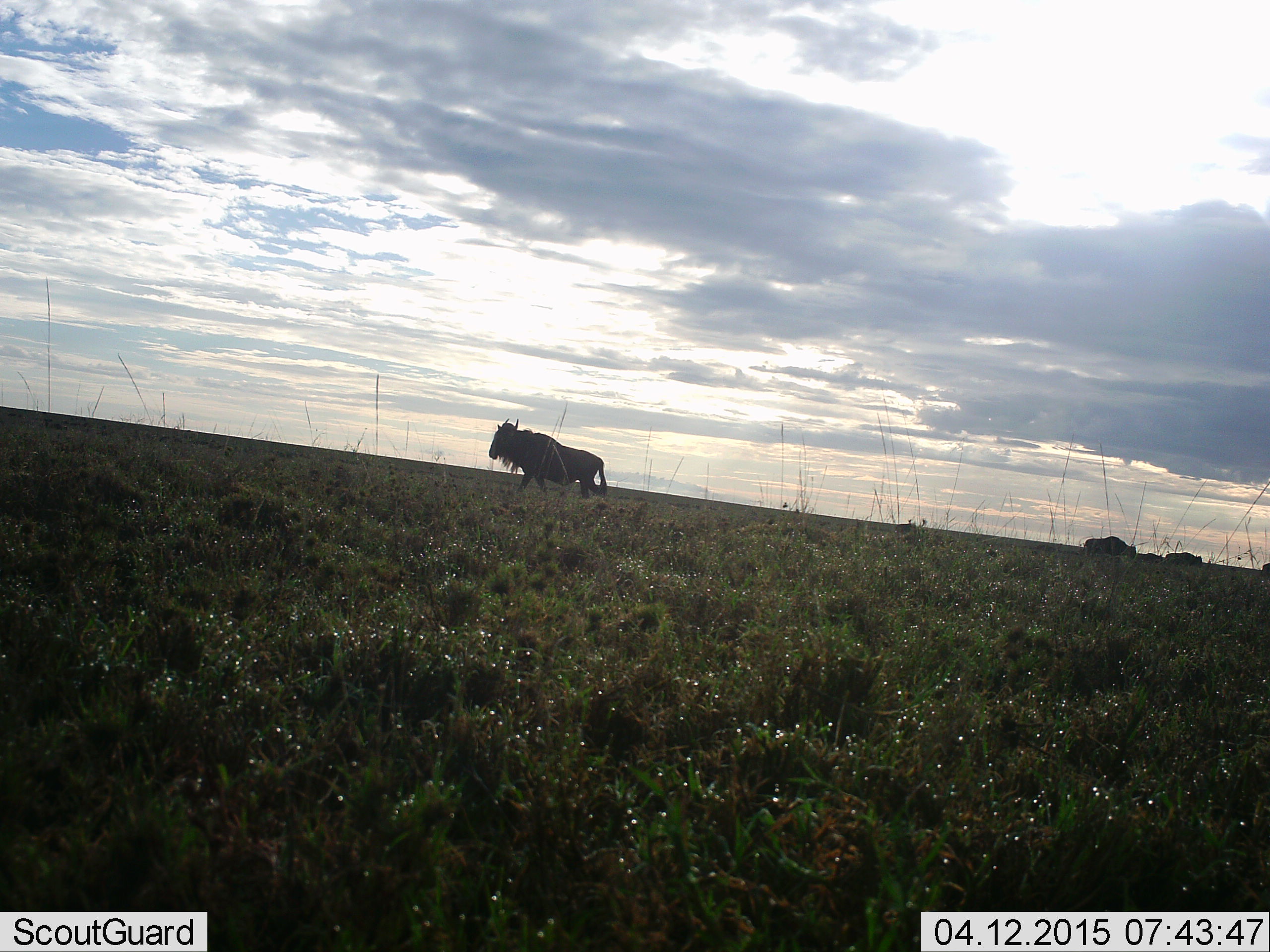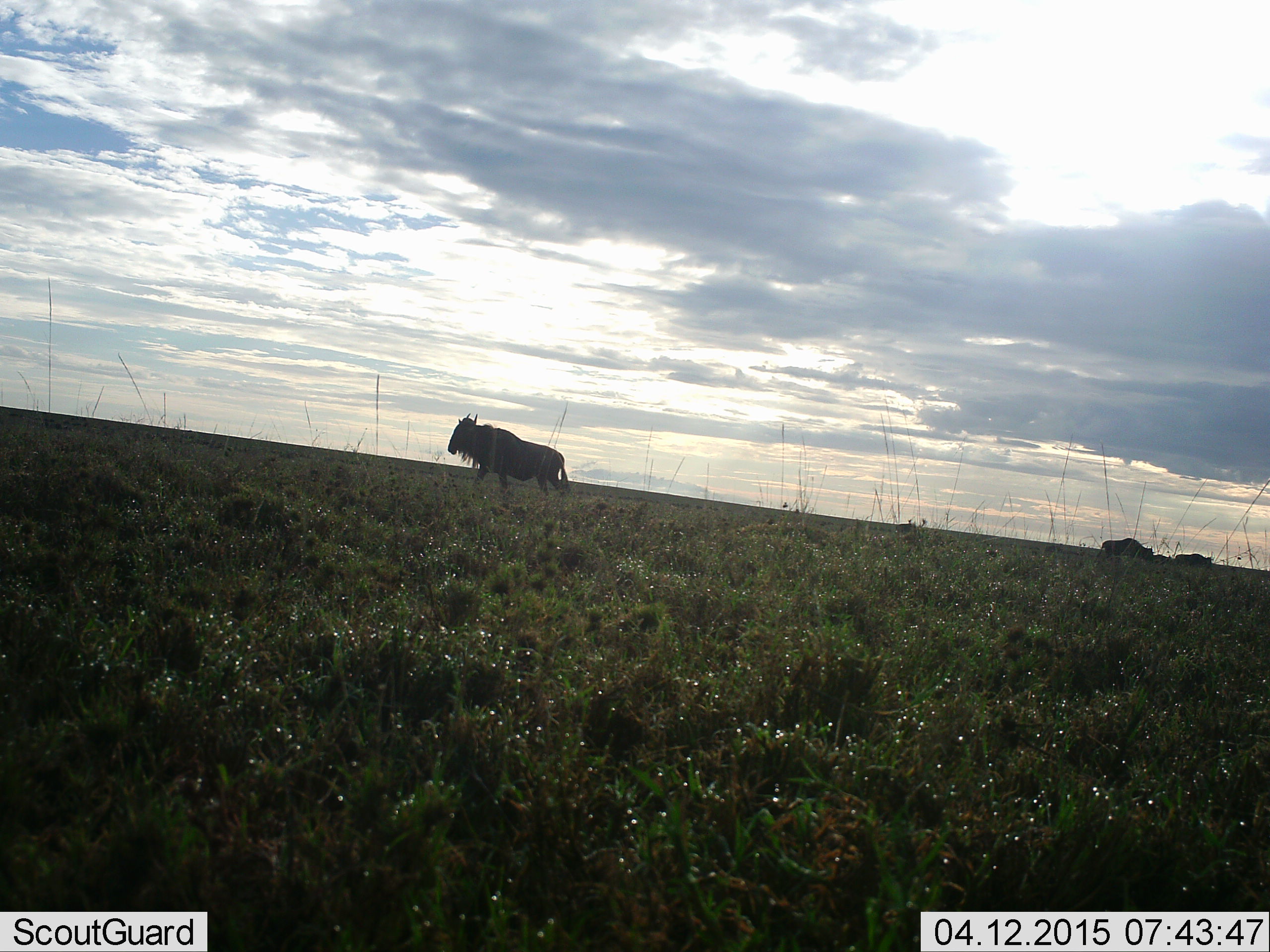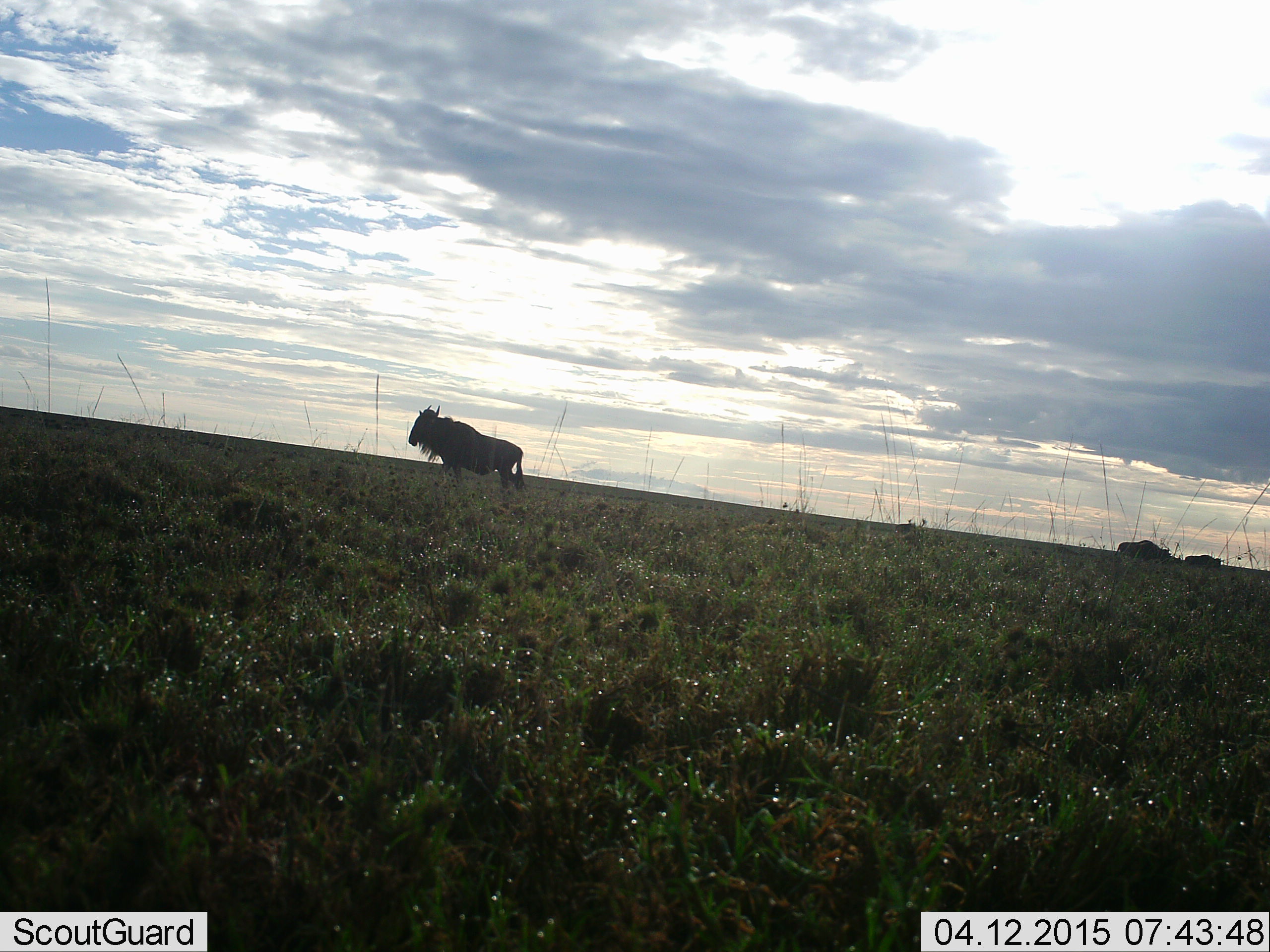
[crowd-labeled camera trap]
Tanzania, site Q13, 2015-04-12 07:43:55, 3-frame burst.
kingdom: Animalia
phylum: Chordata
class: Mammalia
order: Artiodactyla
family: Bovidae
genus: Connochaetes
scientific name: Connochaetes taurinus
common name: blue wildebeest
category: wildebeest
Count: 4.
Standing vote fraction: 40%.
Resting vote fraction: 0%.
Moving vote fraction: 80%.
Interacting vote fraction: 0%.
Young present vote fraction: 0%.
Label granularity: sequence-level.